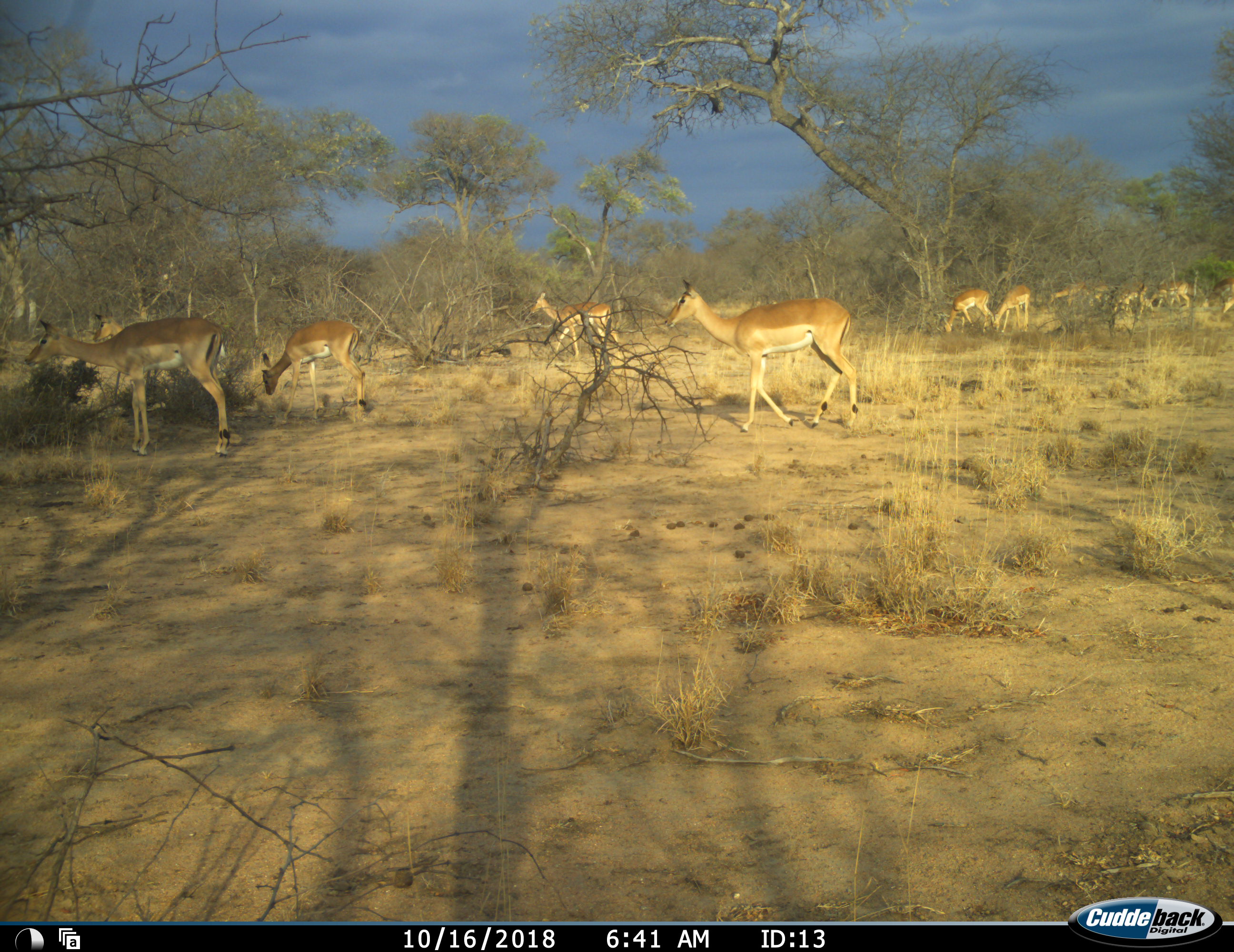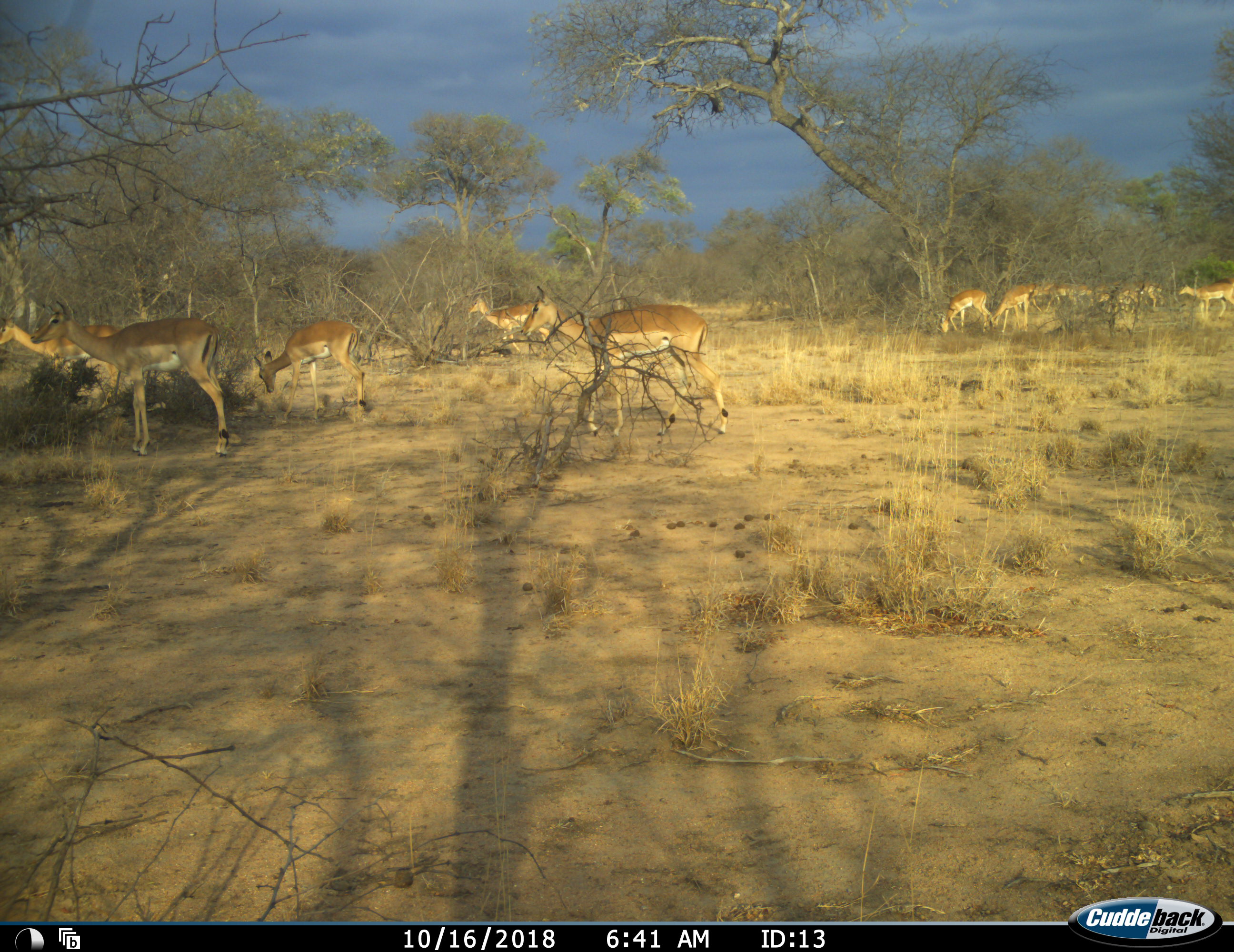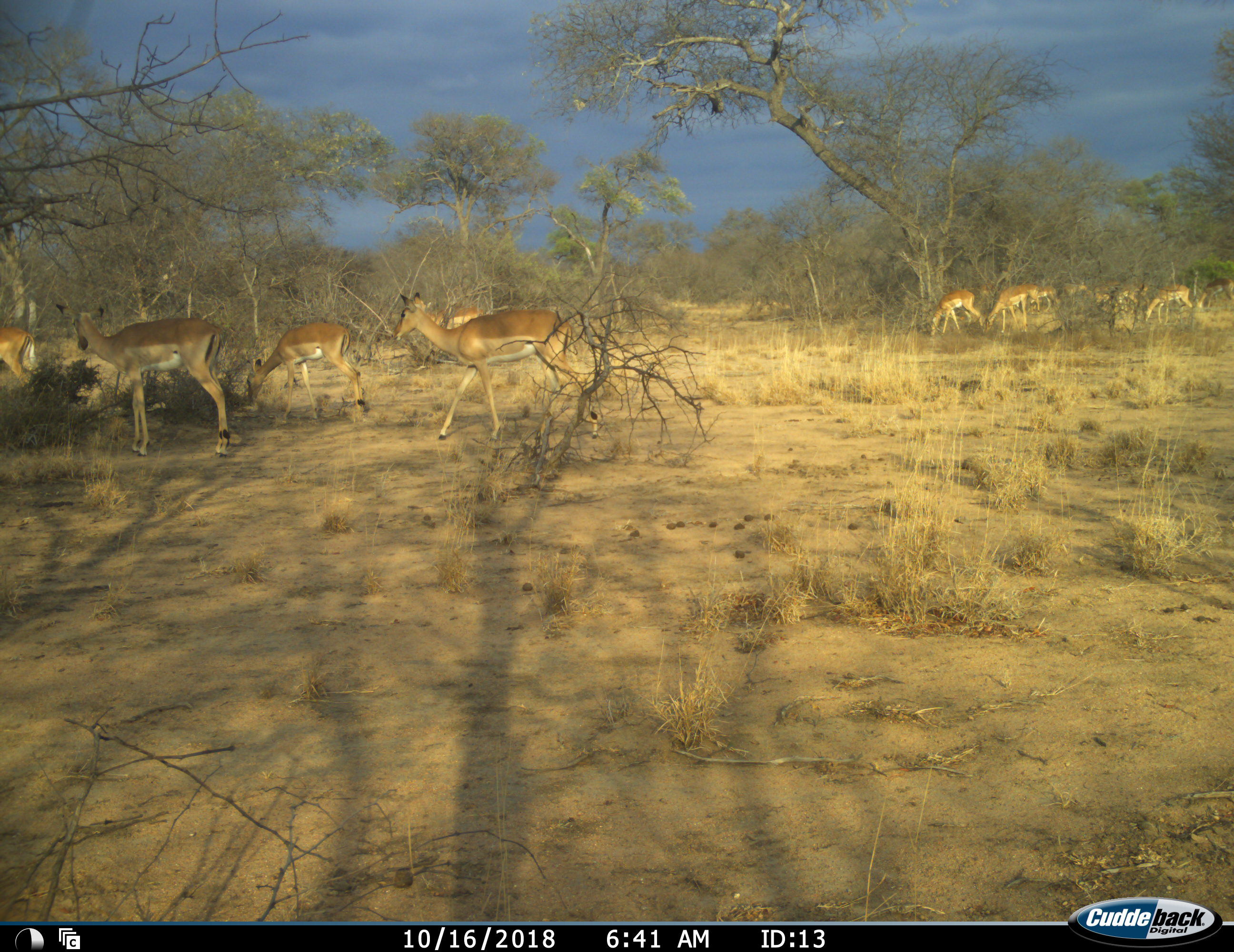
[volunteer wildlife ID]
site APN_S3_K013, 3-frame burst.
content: unidentified animal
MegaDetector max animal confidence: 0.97